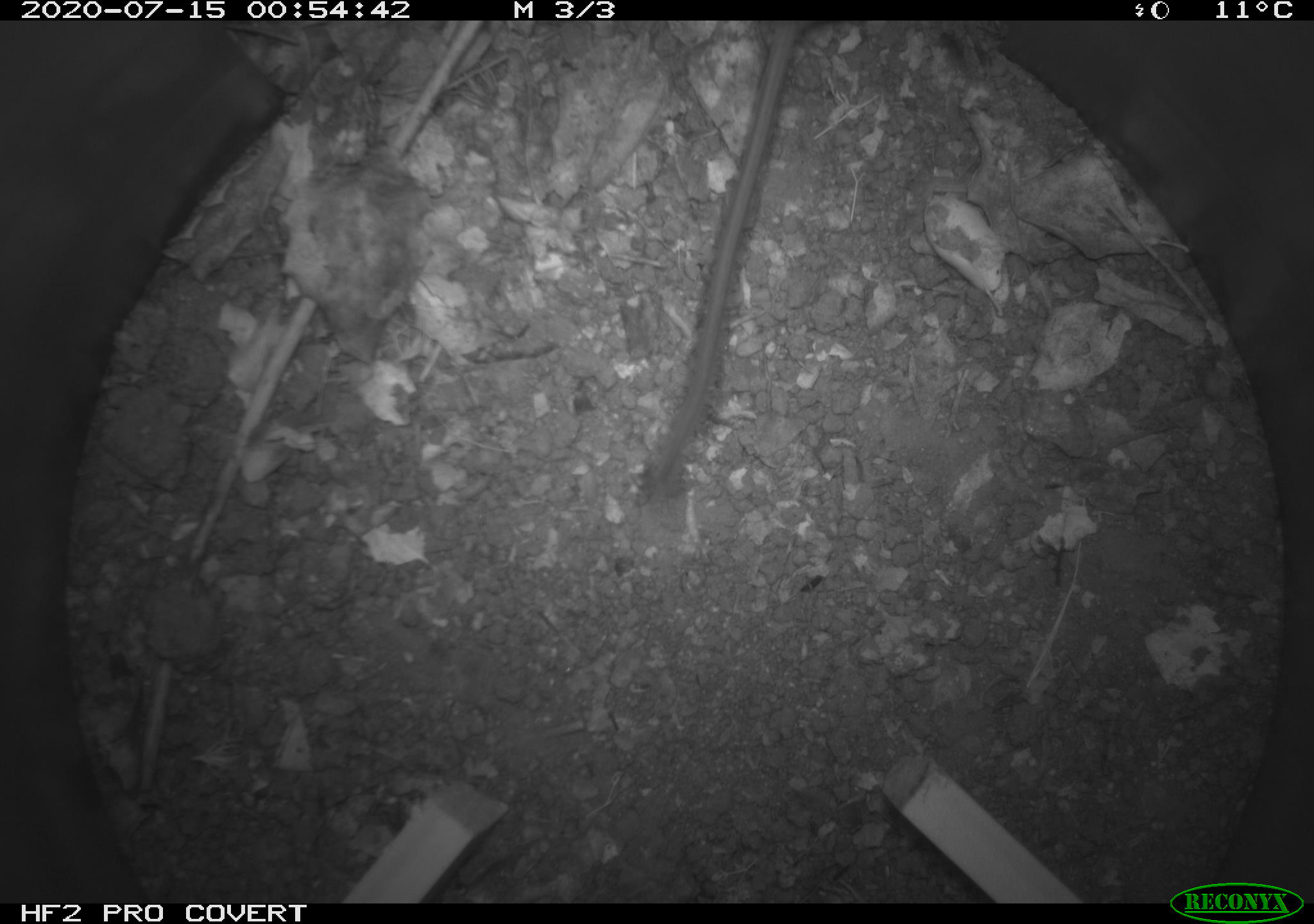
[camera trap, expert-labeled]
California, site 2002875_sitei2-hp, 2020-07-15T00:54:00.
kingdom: Animalia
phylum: Chordata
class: Mammalia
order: Rodentia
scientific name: Rodentia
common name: rodent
Rodent (Rodentia).